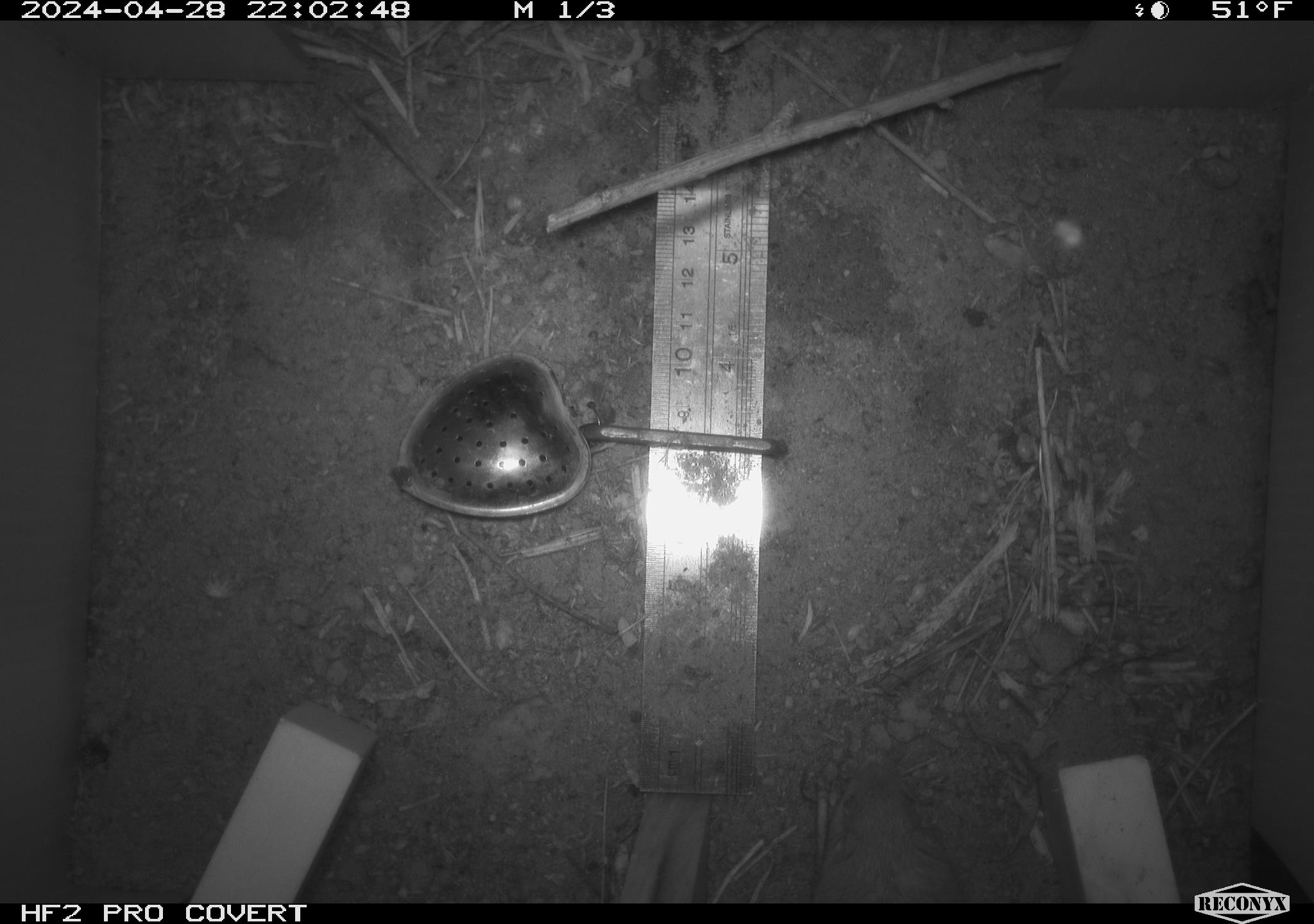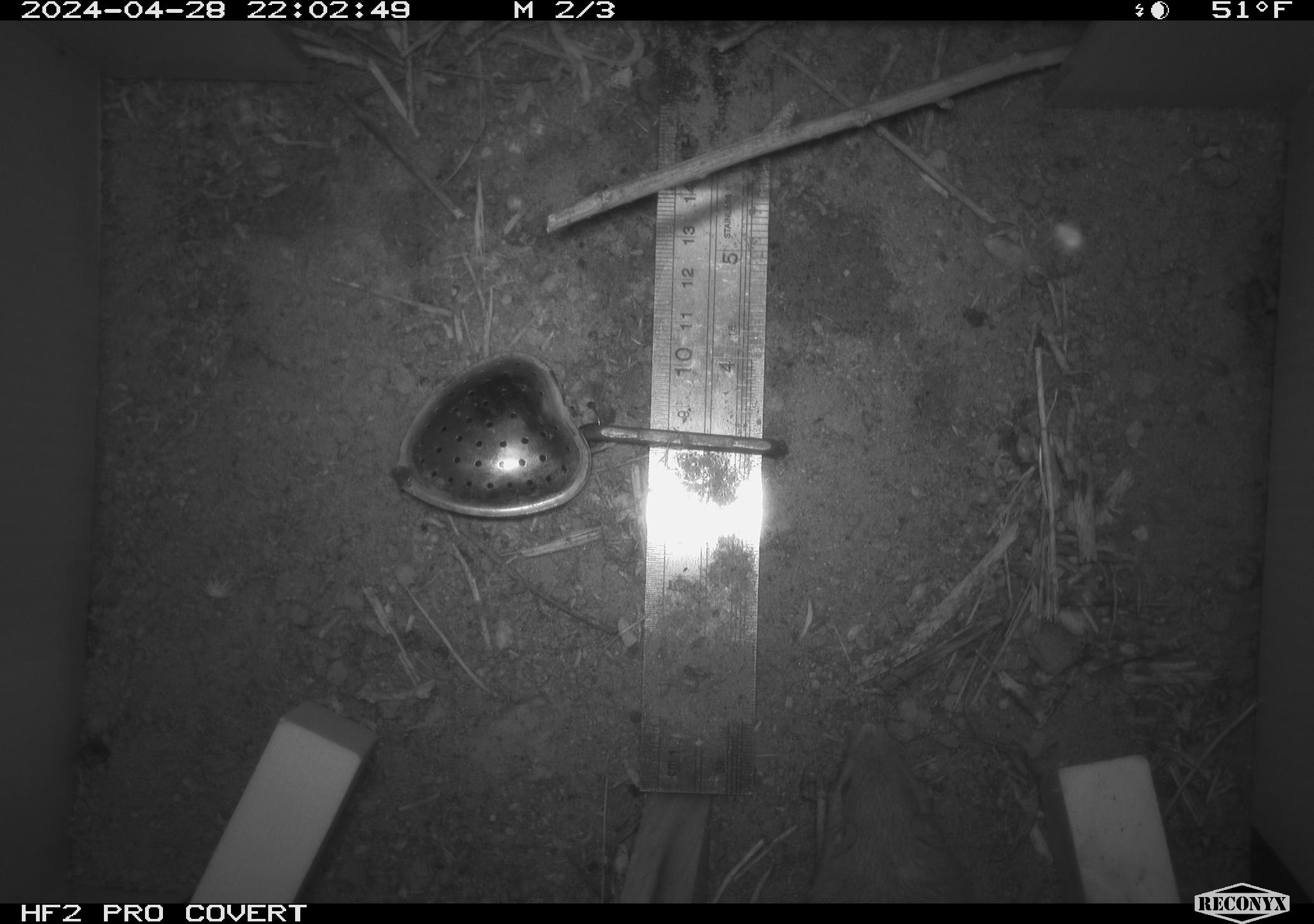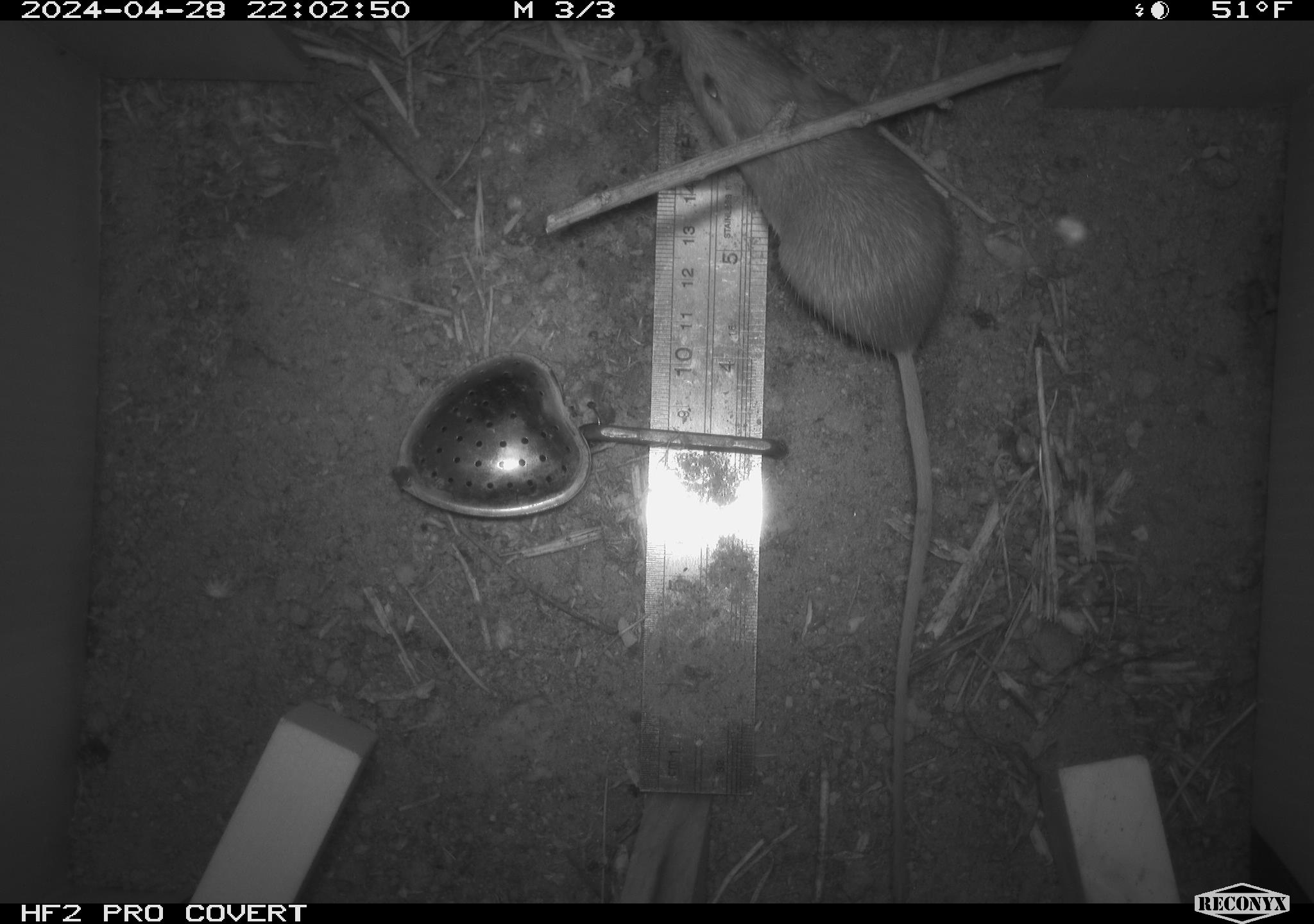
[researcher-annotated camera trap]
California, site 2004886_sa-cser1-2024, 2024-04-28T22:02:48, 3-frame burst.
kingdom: Animalia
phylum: Chordata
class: Mammalia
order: Rodentia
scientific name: Rodentia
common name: rodent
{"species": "rodent (Rodentia)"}